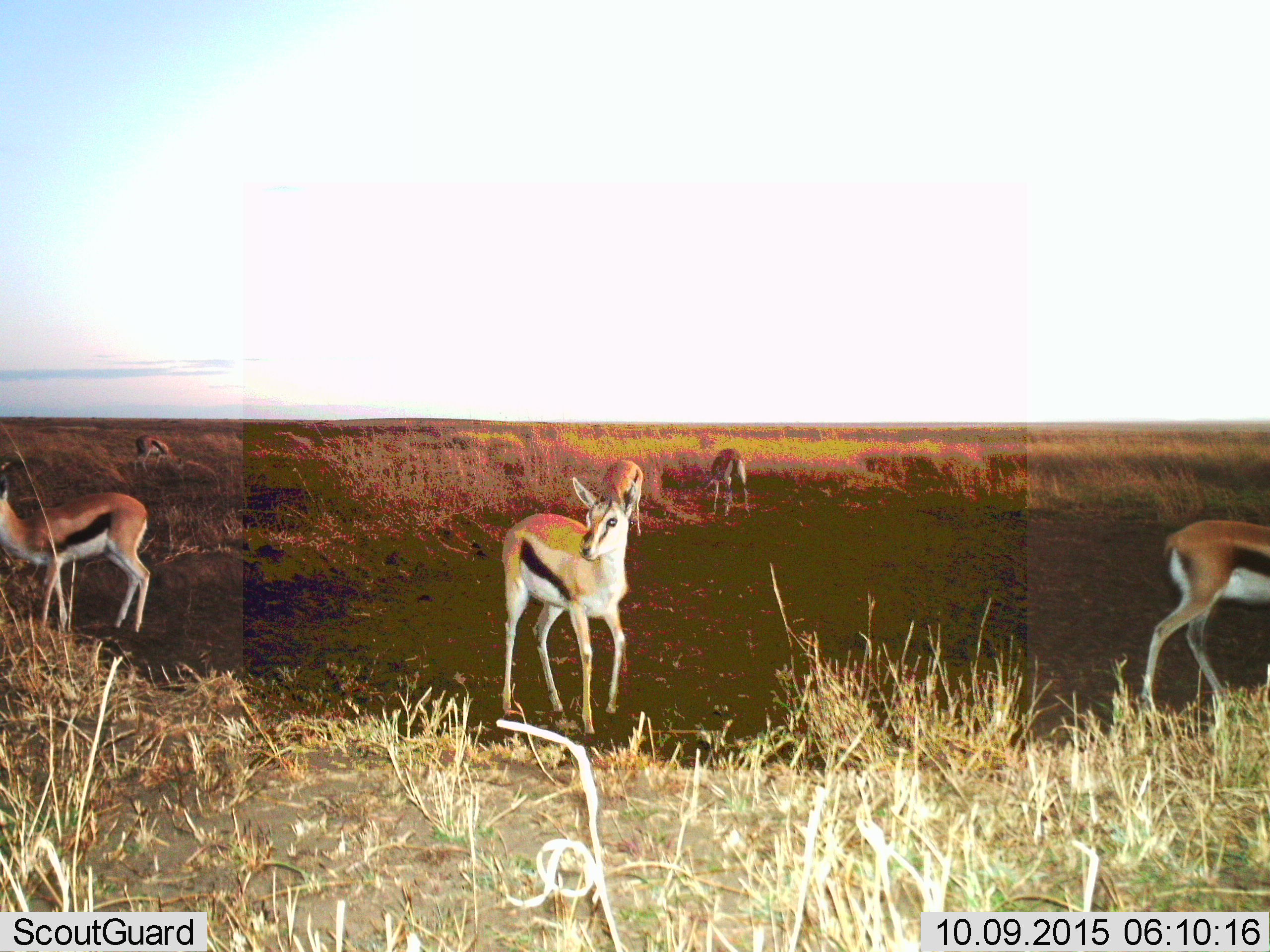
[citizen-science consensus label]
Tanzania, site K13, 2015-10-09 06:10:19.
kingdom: Animalia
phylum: Chordata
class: Mammalia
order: Artiodactyla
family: Bovidae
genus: Eudorcas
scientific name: Eudorcas thomsonii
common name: thomson's gazelle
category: gazellethomsons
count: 6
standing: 89%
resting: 0%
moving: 78%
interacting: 0%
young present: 33%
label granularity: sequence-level